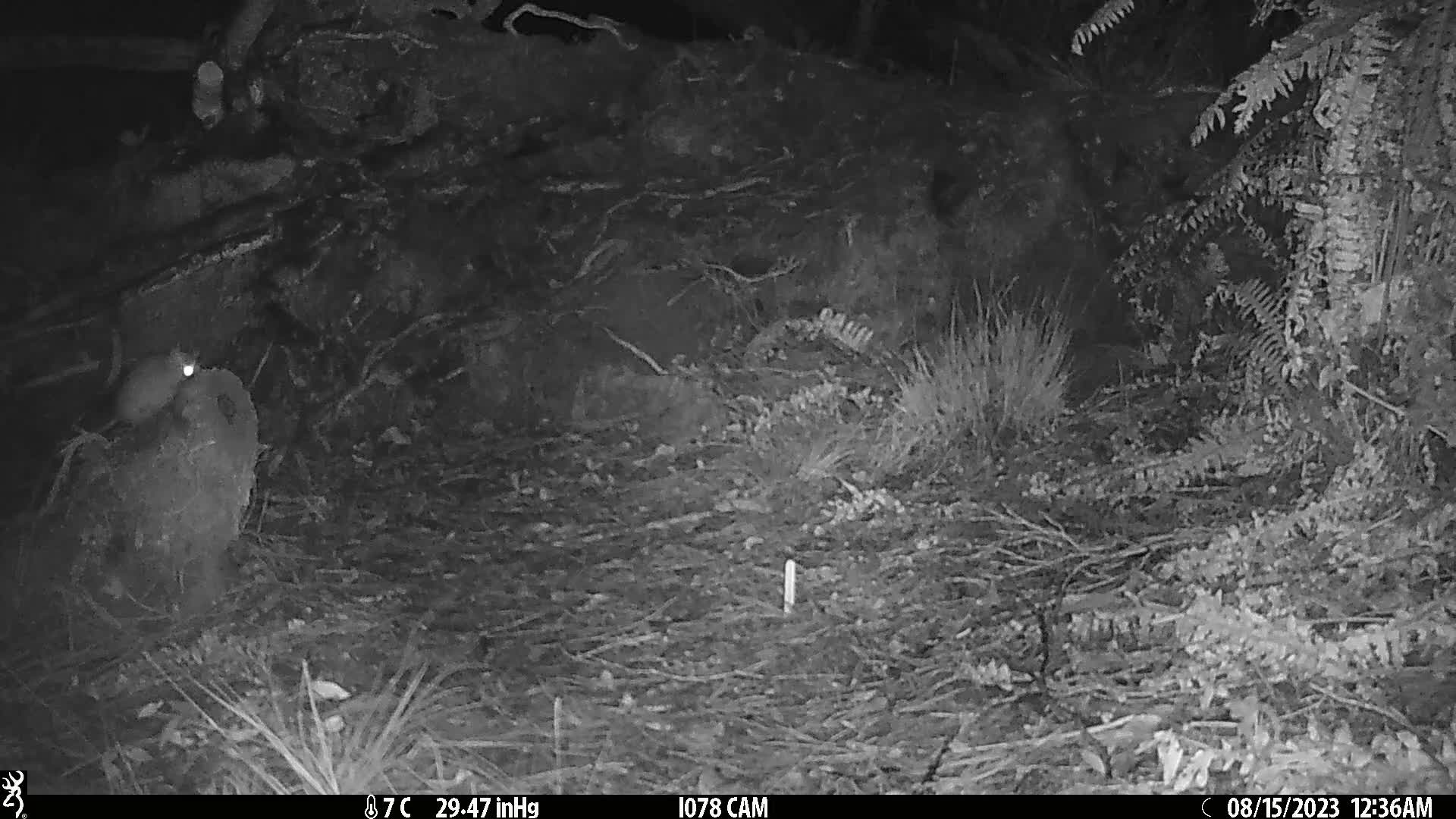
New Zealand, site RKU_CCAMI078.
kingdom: Animalia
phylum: Chordata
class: Mammalia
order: Rodentia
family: Muridae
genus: Rattus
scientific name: Rattus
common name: rat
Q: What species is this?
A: Rat (Rattus).